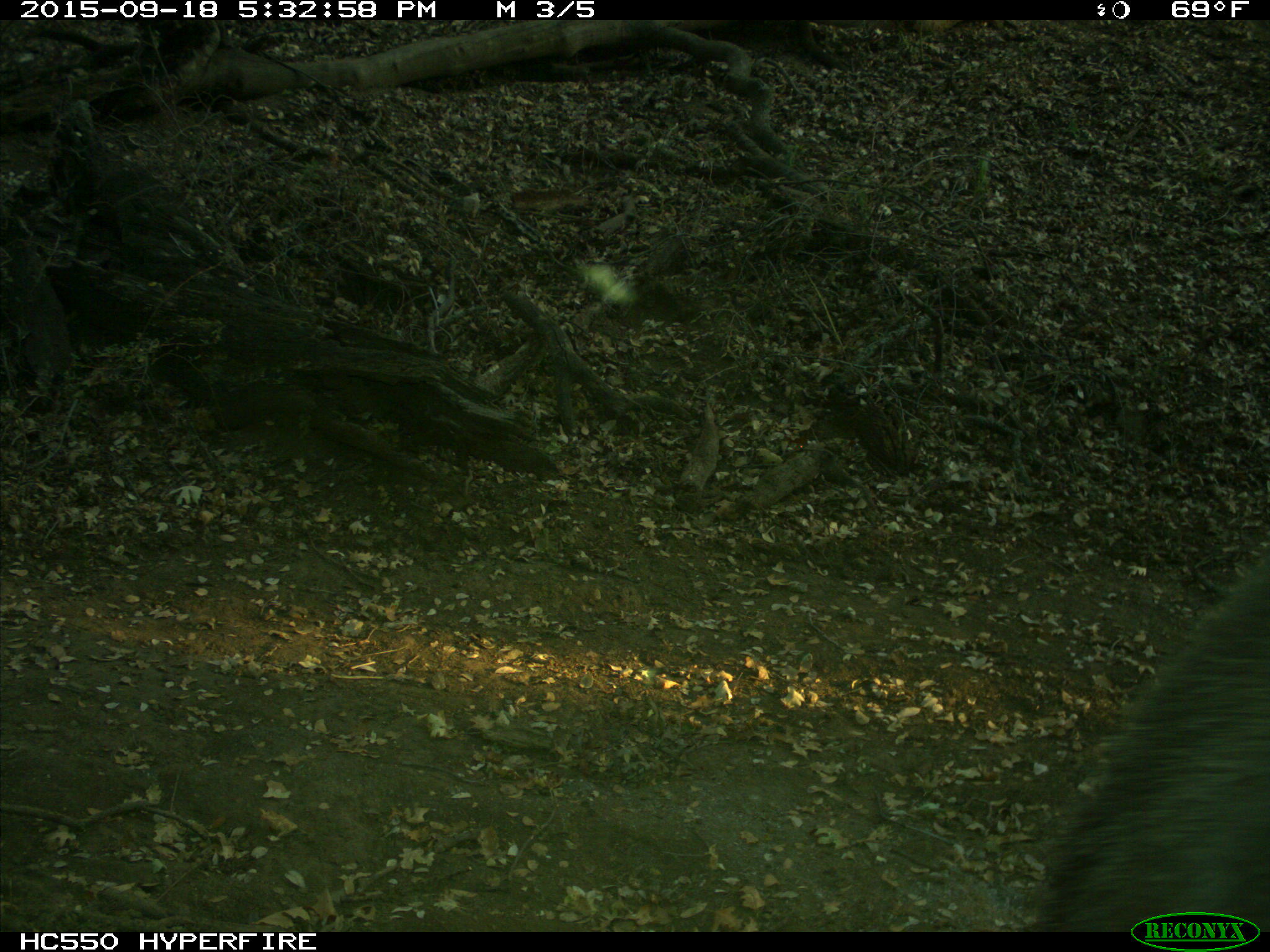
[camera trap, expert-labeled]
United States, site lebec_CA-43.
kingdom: Animalia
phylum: Chordata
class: Mammalia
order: Carnivora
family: Ursidae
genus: Ursus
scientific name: Ursus americanus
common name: american black bear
Ursus americanus (american black bear).